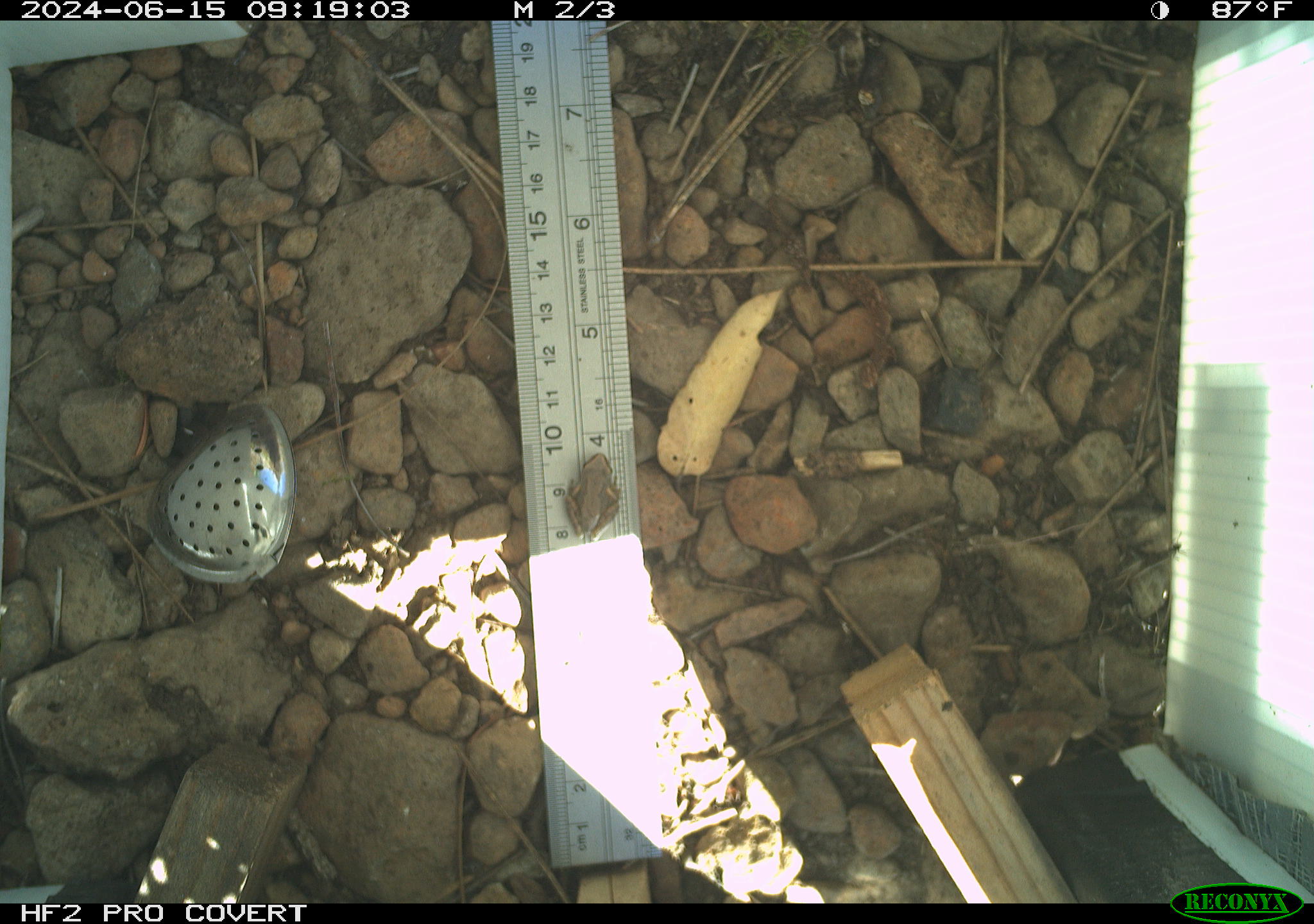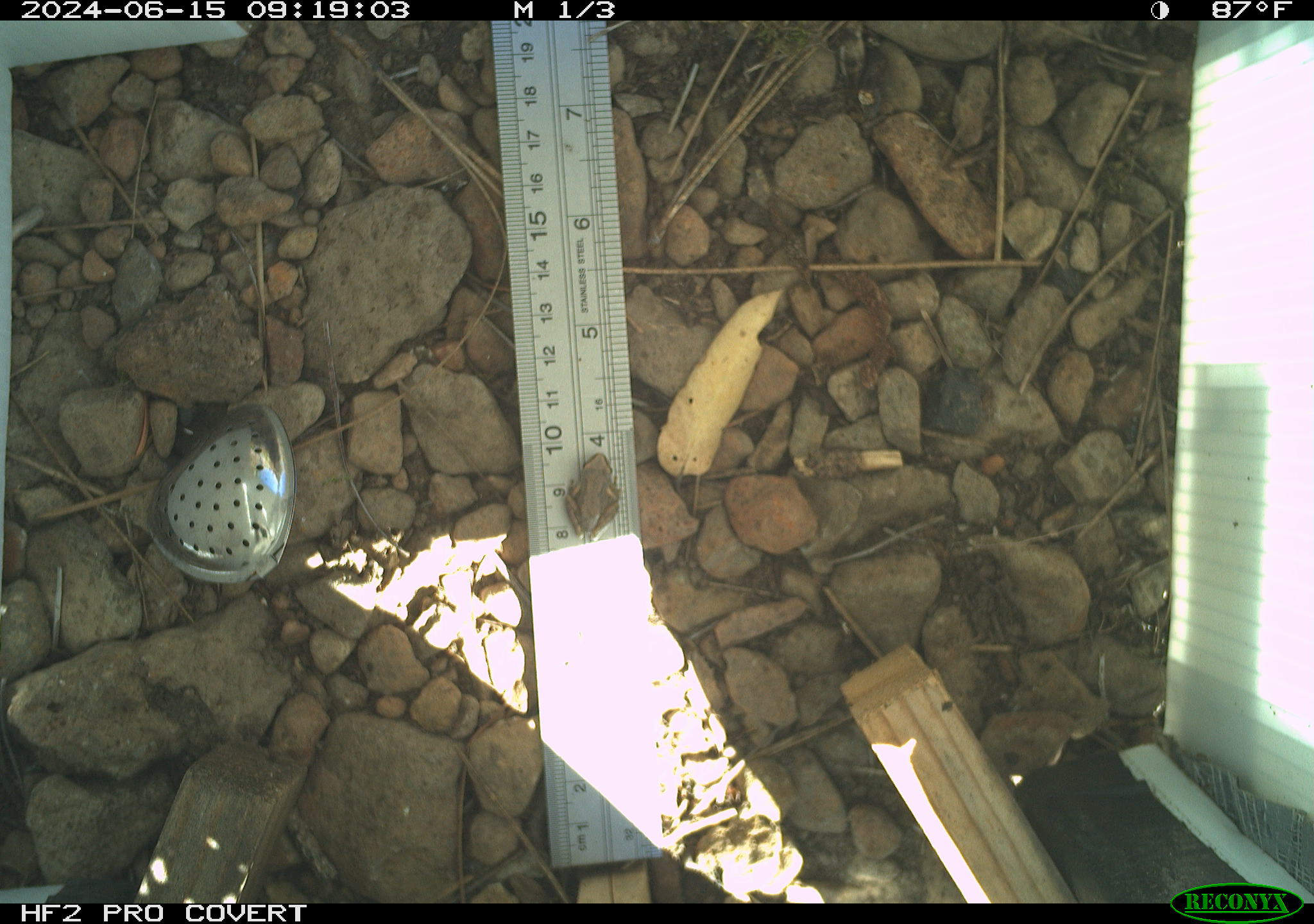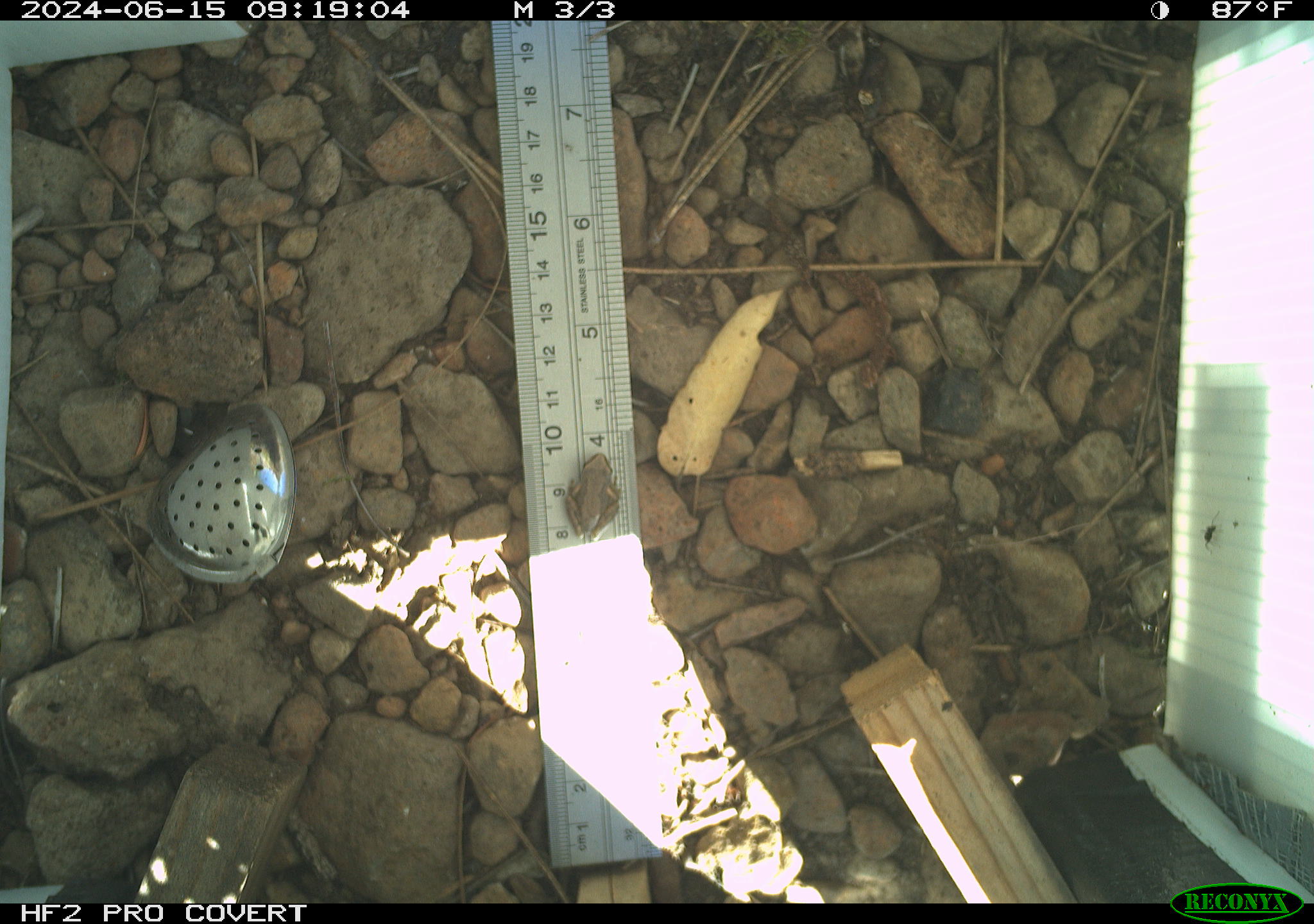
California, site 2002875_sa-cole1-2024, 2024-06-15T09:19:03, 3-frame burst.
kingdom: Animalia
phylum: Chordata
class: Amphibia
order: Anura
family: Hylidae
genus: Pseudacris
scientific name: Pseudacris regilla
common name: sierran treefrog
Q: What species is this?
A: Sierran treefrog (Pseudacris regilla).